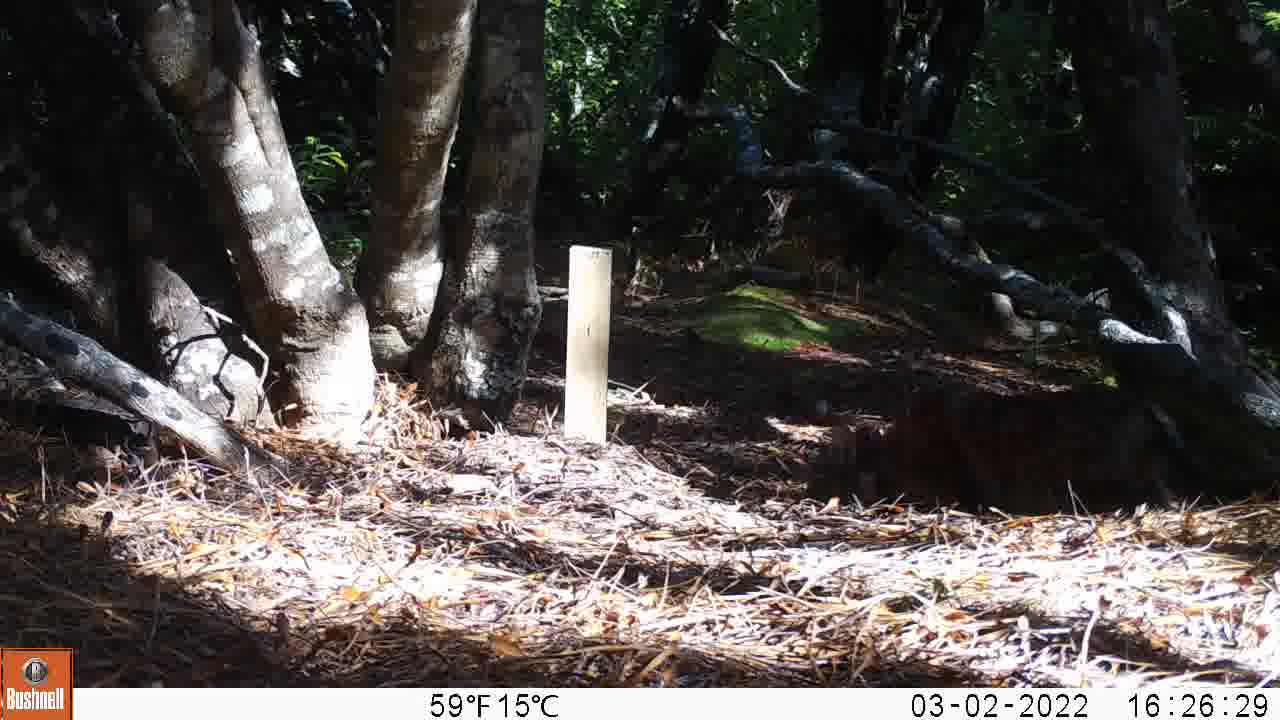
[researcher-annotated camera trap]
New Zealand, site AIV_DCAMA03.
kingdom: Animalia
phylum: Chordata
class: Mammalia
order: Carnivora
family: Felidae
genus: Felis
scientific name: Felis catus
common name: domestic cat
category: cat